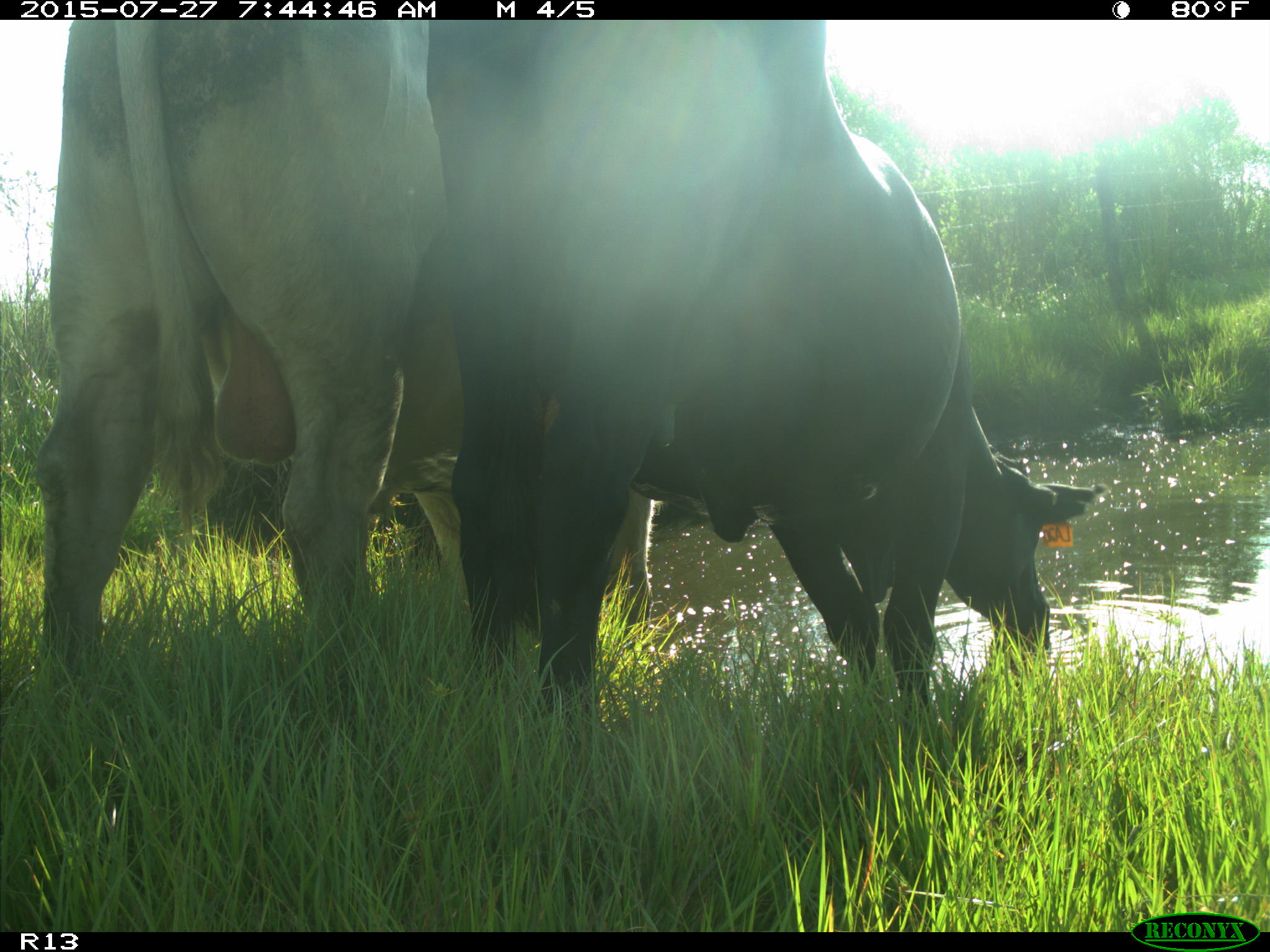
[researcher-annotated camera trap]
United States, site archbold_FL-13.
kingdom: Animalia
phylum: Chordata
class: Mammalia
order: Artiodactyla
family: Bovidae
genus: Bos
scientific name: Bos taurus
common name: domestic cow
Bos taurus (domestic cow).